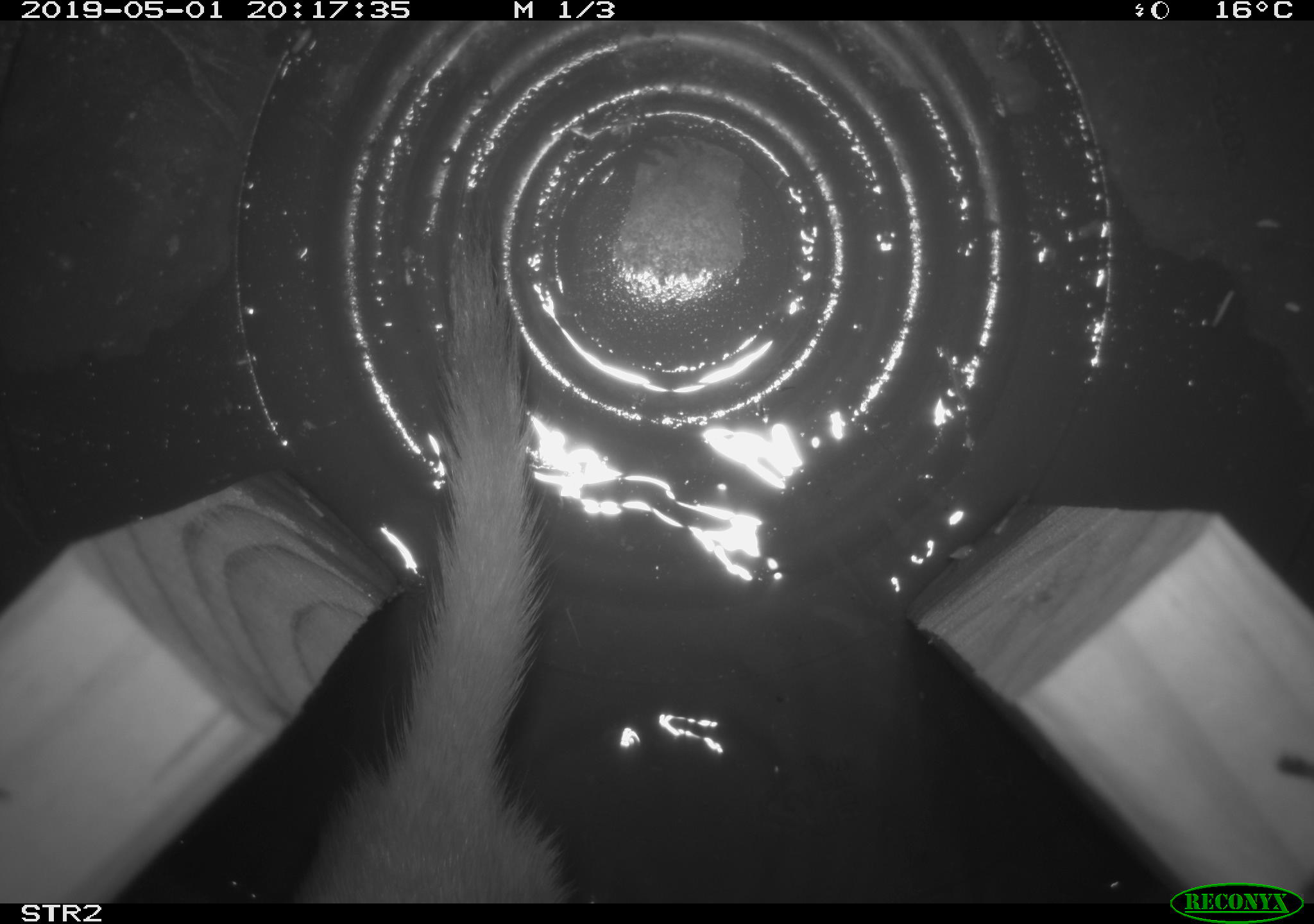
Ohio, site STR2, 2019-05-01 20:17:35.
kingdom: Animalia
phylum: Chordata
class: Mammalia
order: Carnivora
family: Mustelidae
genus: Neogale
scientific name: Neogale frenata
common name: long-tailed weasel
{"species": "long-tailed weasel (Neogale frenata)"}